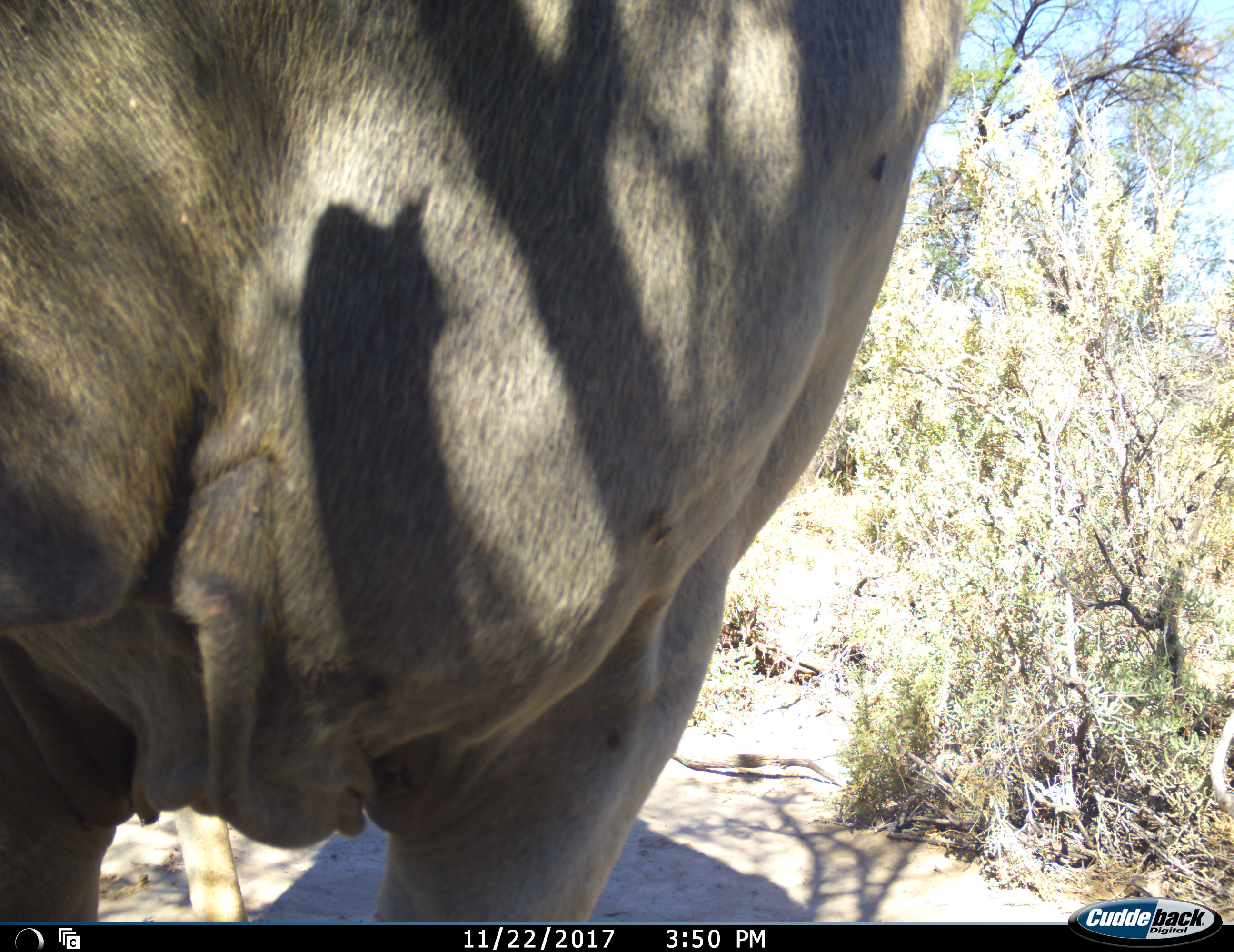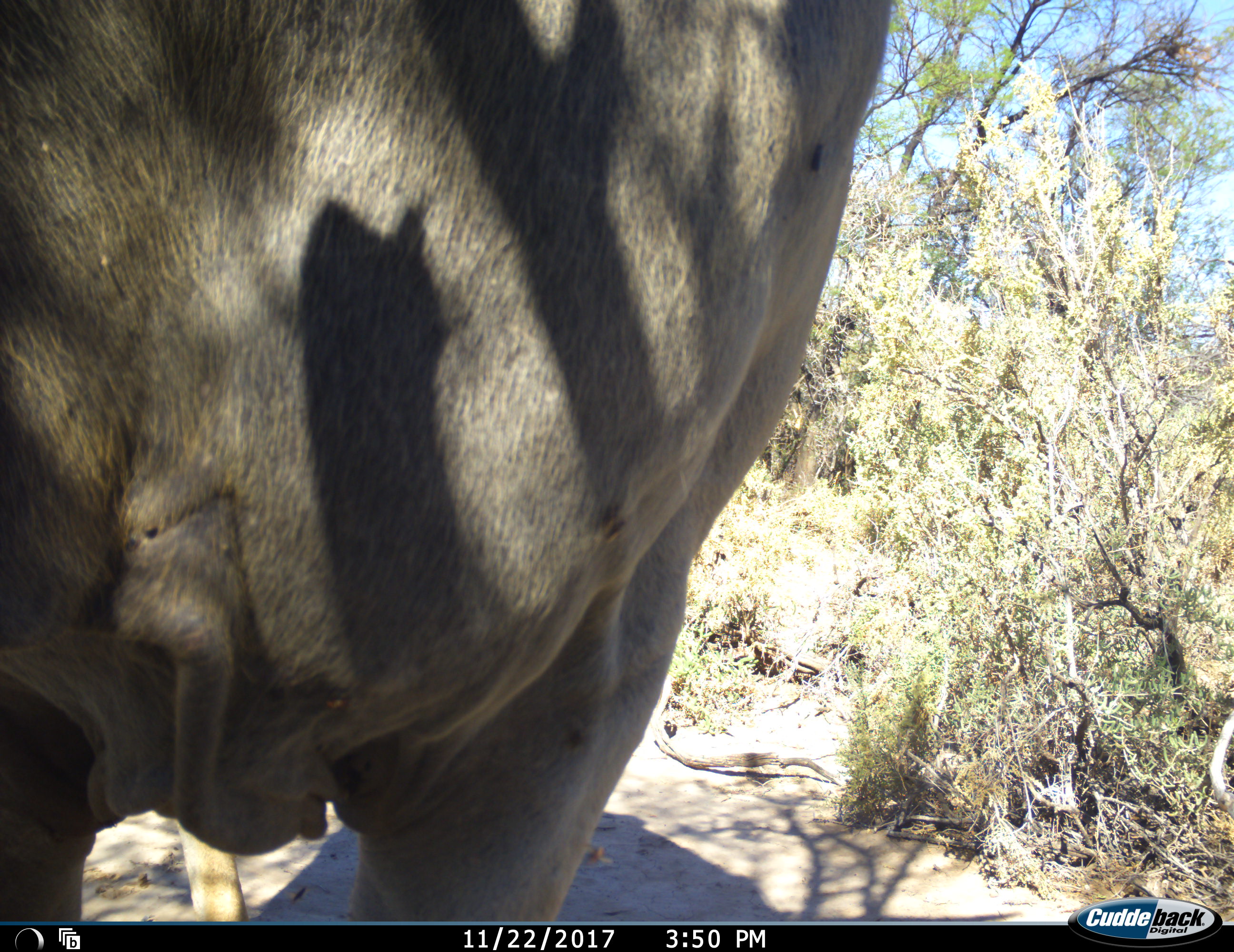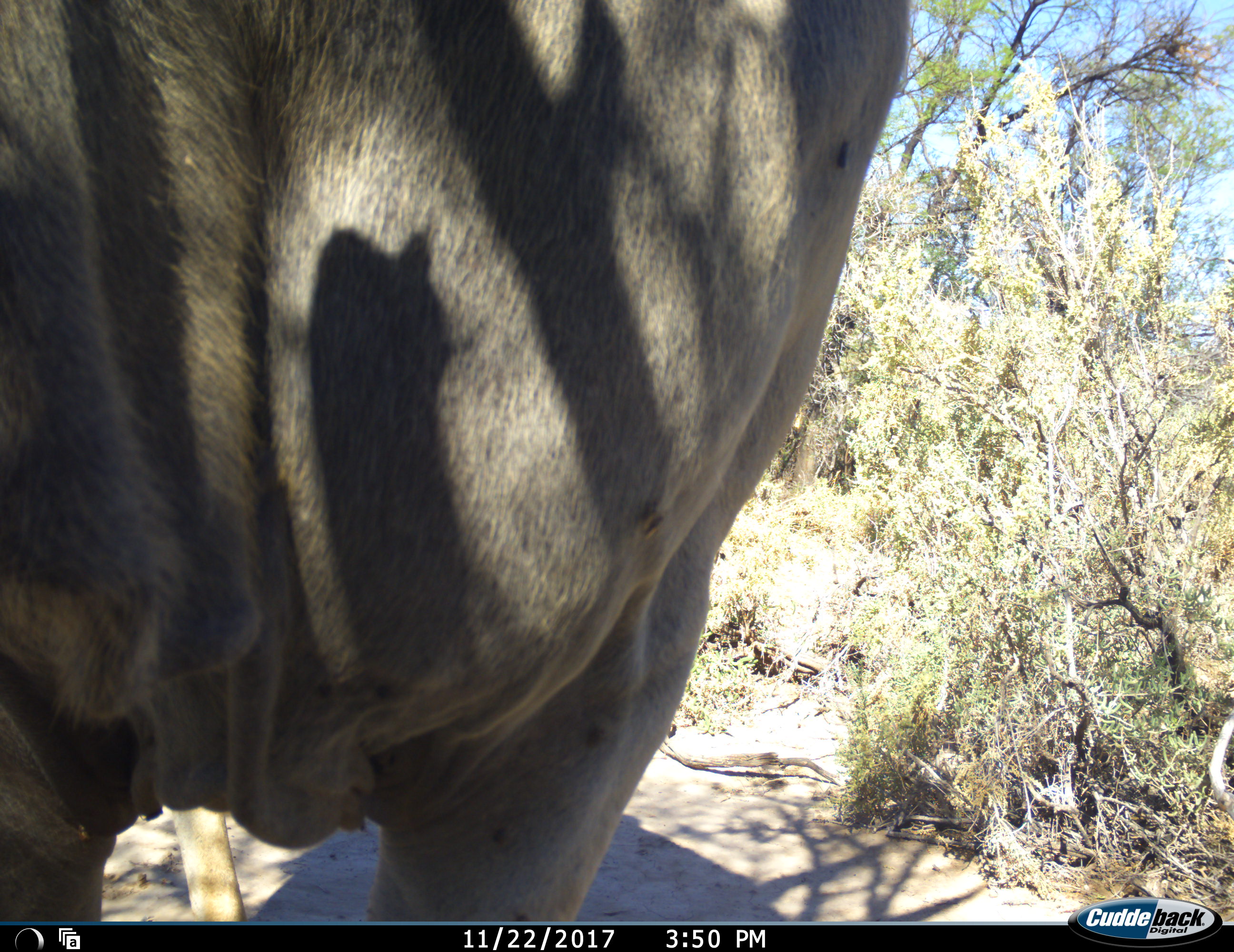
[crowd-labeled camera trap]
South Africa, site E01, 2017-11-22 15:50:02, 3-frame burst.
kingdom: Animalia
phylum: Chordata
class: Mammalia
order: Artiodactyla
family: Bovidae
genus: Tragelaphus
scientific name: Tragelaphus oryx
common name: eland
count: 1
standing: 100%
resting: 0%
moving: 0%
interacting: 0%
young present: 0%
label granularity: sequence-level